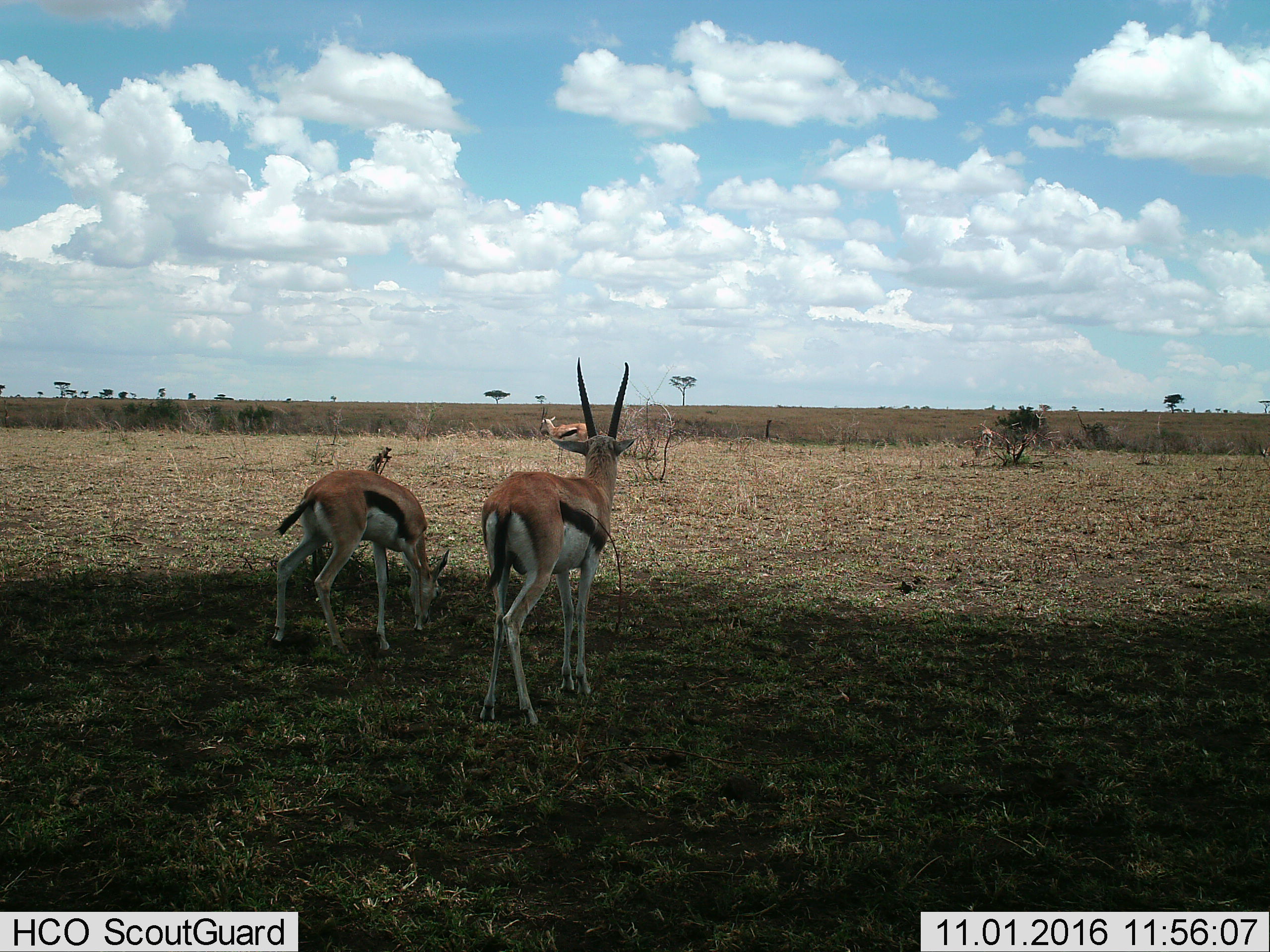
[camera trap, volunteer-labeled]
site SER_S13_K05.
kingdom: Animalia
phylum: Chordata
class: Mammalia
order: Artiodactyla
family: Bovidae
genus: Eudorcas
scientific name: Eudorcas thomsonii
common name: thomson's gazelle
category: gazellethomsons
Gazellethomsons (thomson's gazelle) (Eudorcas thomsonii), count 5. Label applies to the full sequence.